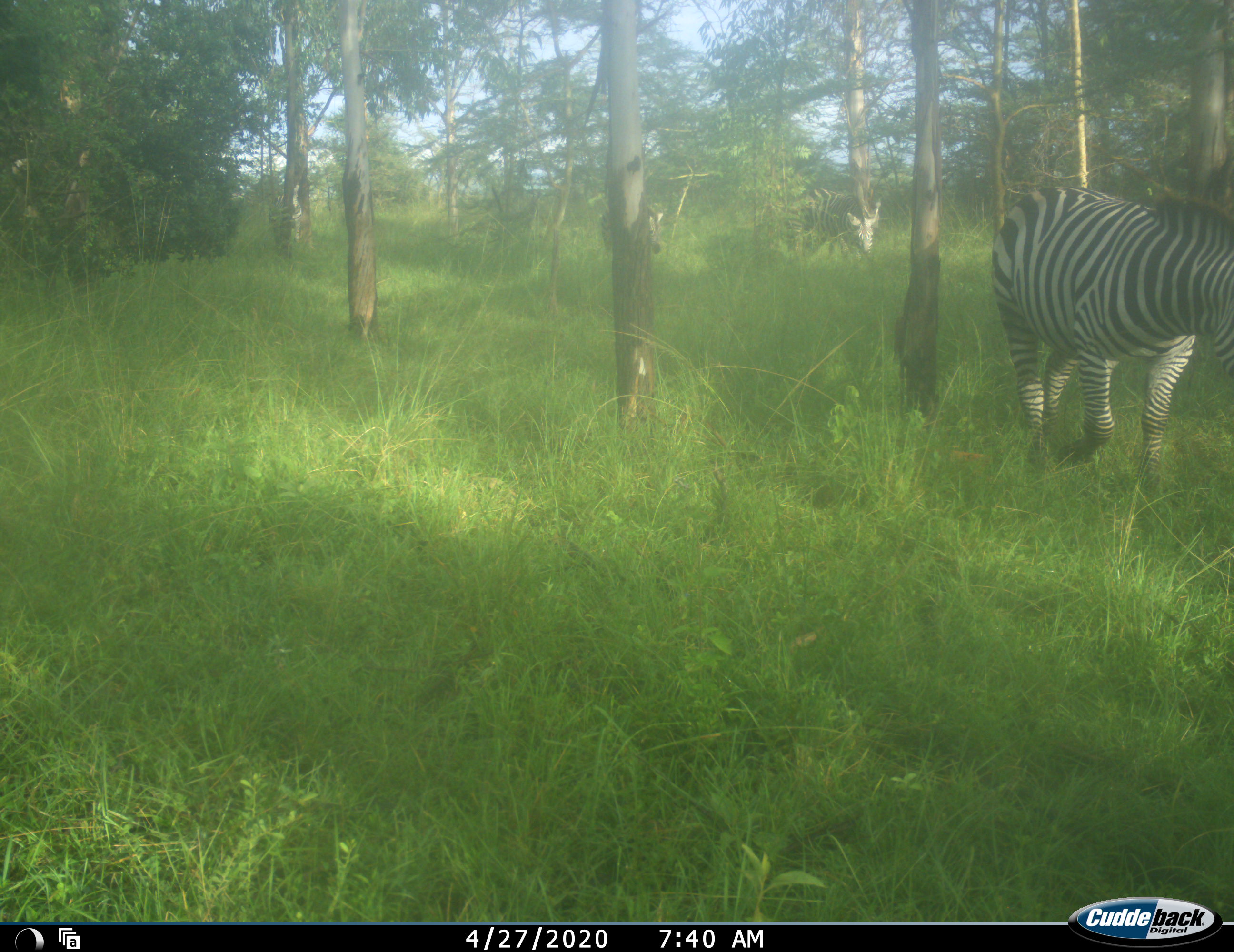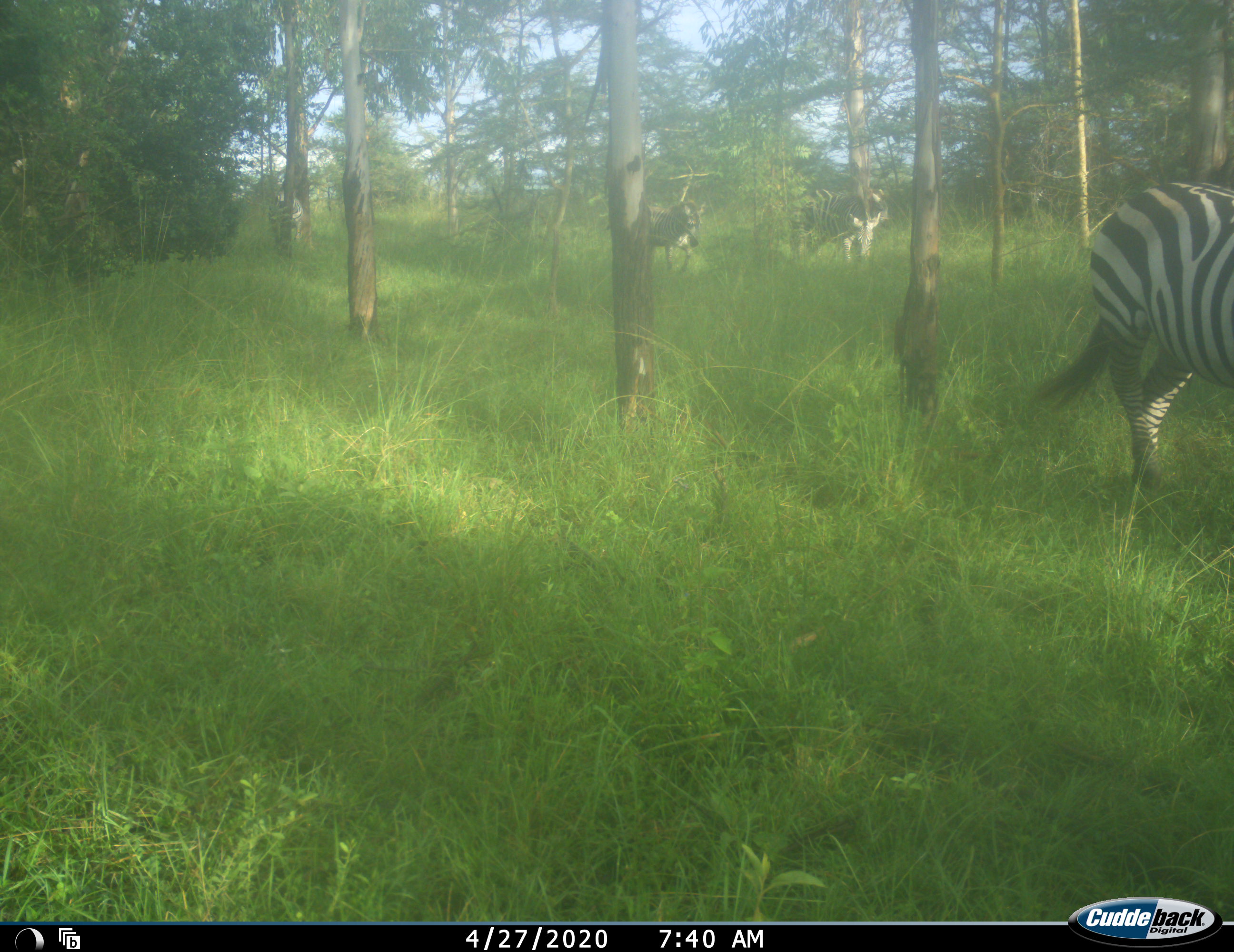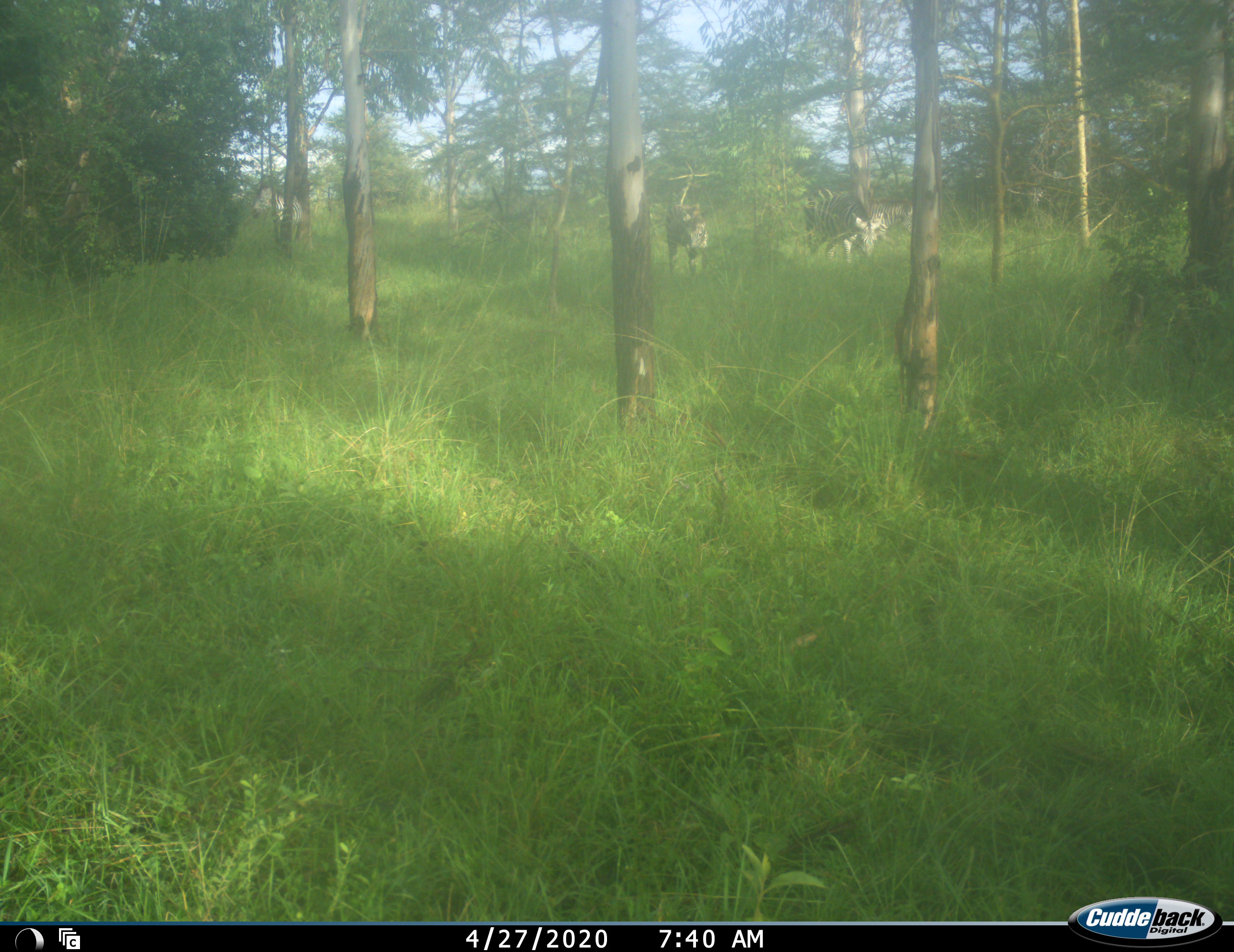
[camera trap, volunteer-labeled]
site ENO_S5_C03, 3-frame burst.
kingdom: Animalia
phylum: Chordata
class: Mammalia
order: Perissodactyla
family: Equidae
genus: Equus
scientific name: Equus quagga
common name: plains zebra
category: zebraplains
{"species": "zebraplains (plains zebra) (Equus quagga)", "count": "5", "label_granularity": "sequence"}